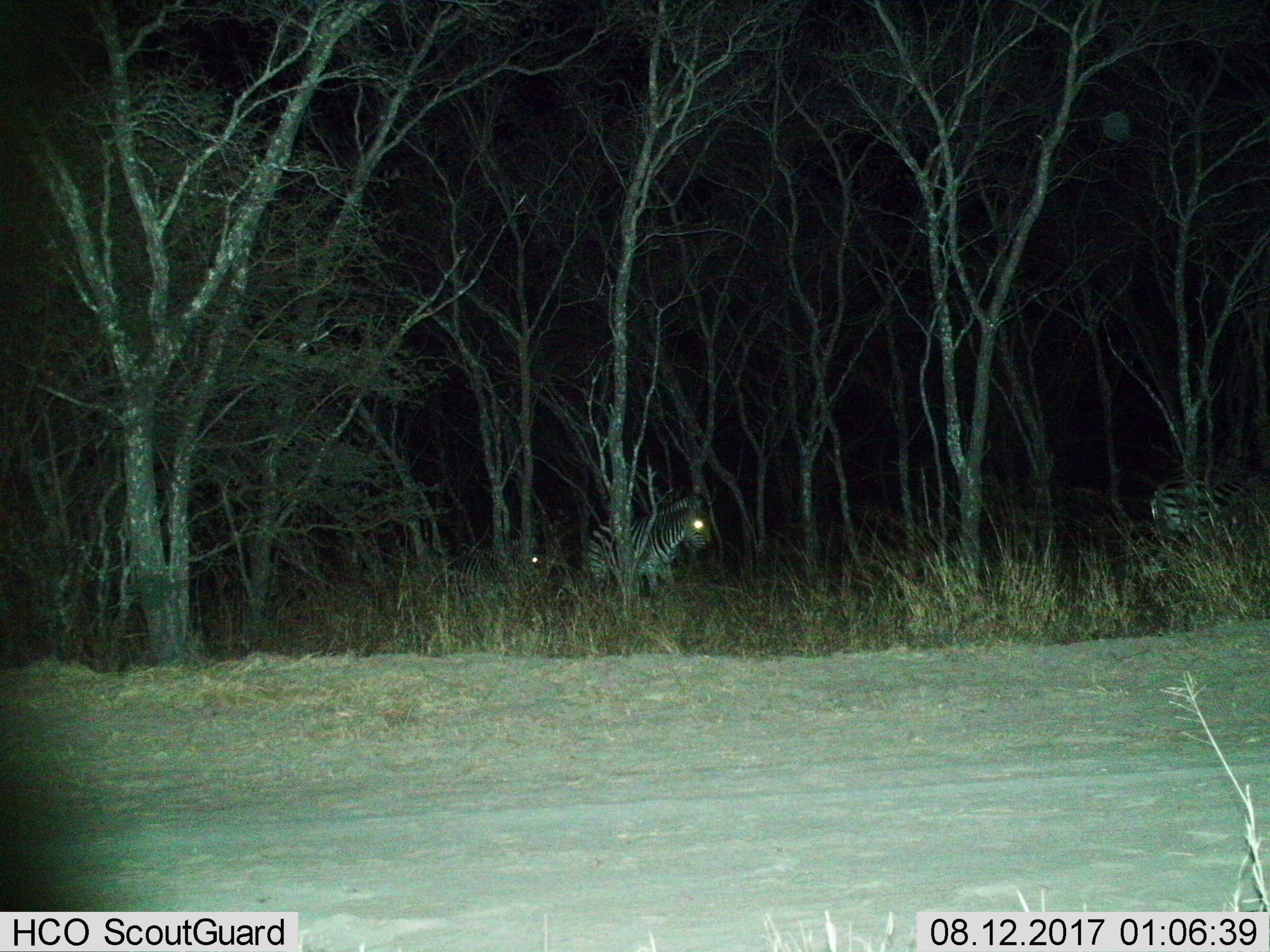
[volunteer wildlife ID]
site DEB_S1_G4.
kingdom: Animalia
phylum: Chordata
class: Mammalia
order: Perissodactyla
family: Equidae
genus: Equus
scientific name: Equus quagga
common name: plains zebra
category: zebraplains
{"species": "zebraplains (plains zebra) (Equus quagga)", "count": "3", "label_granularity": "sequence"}